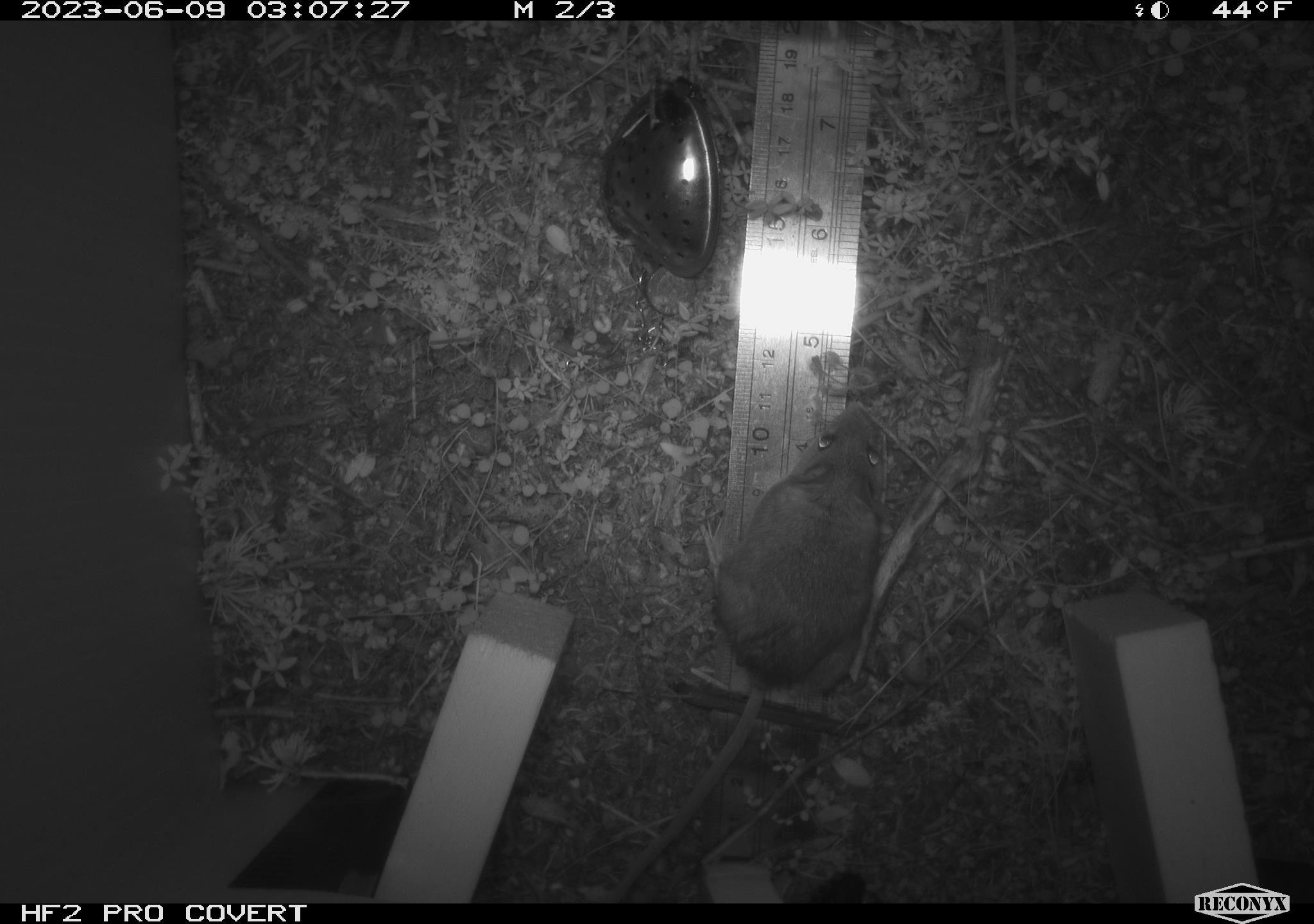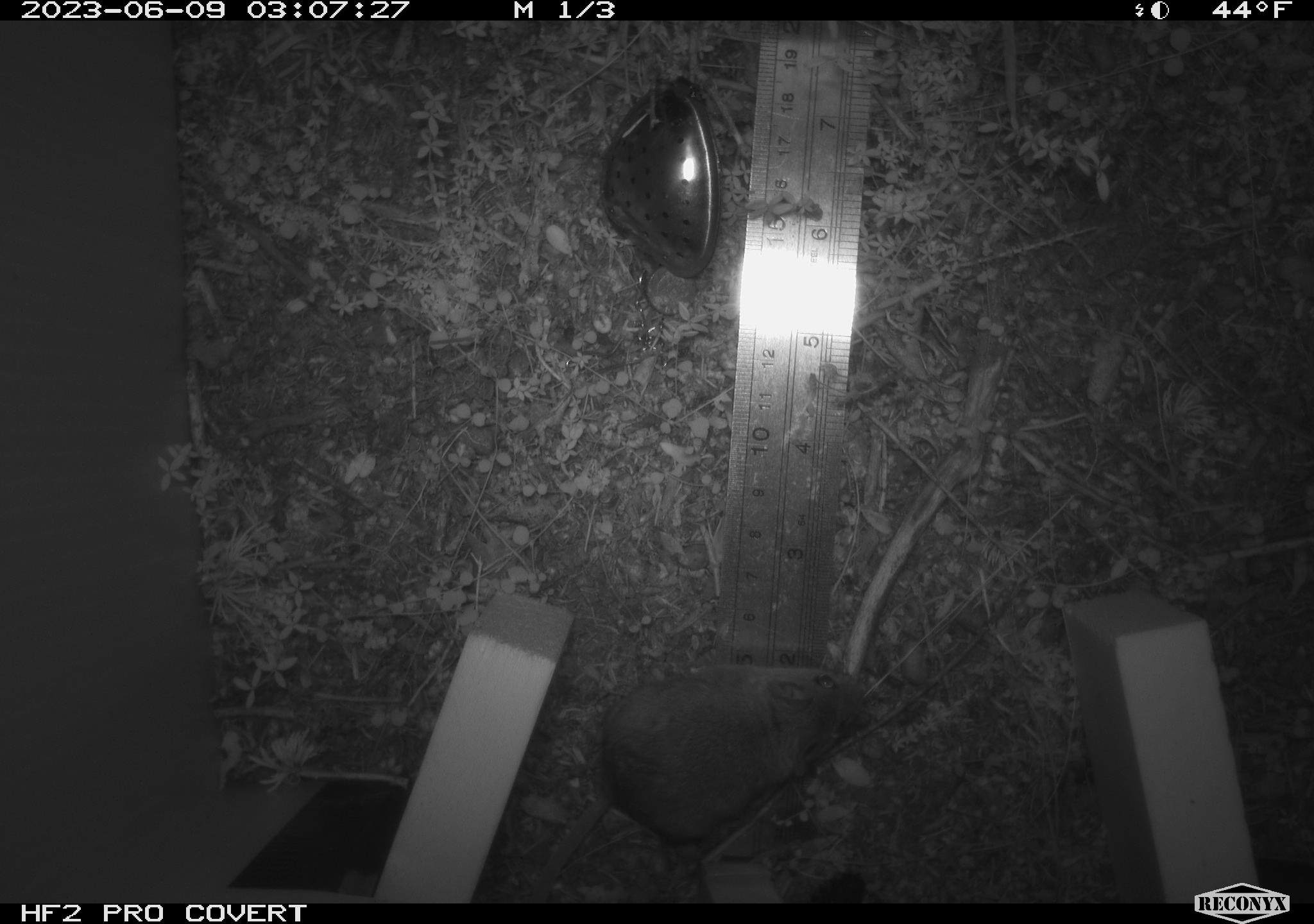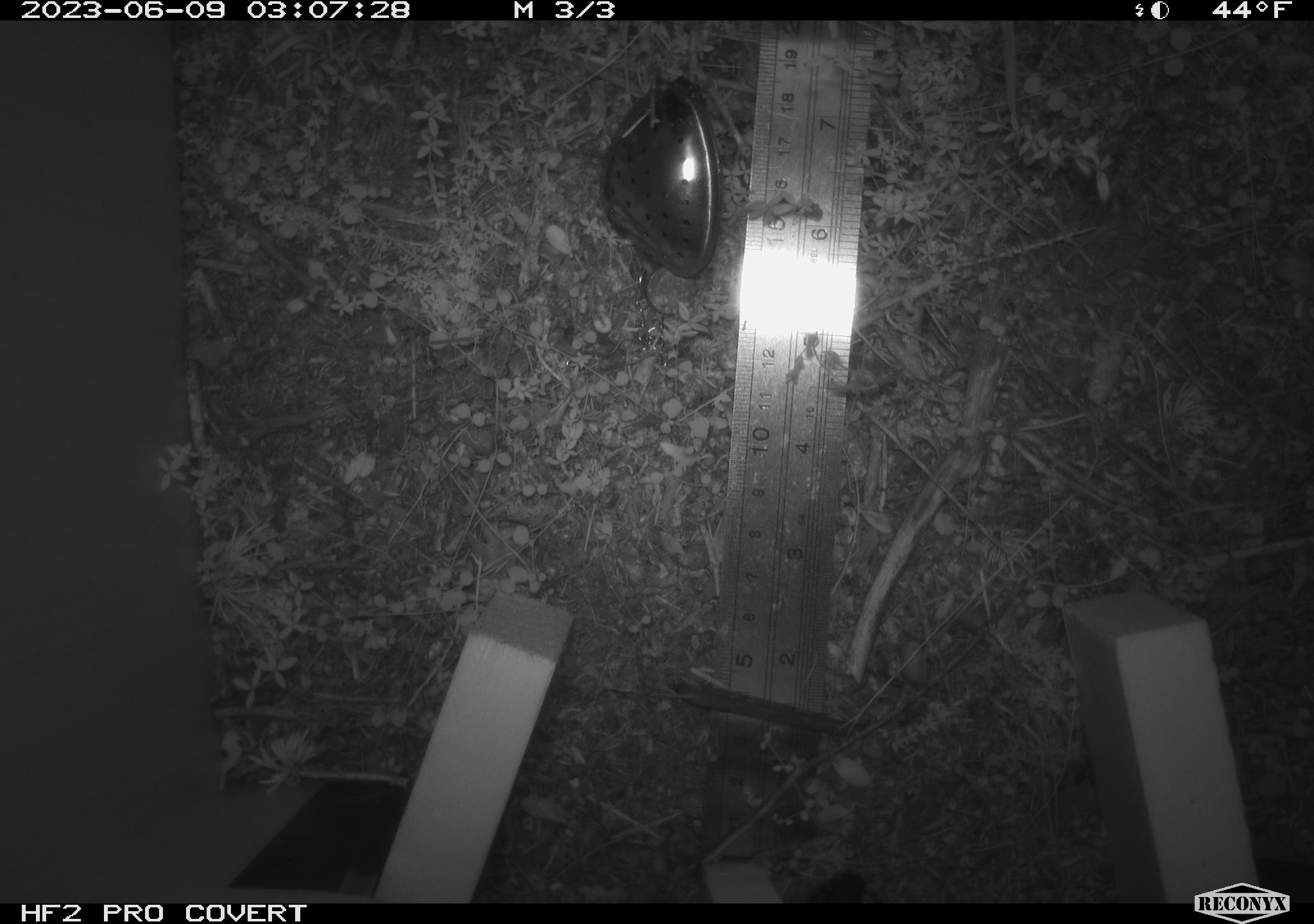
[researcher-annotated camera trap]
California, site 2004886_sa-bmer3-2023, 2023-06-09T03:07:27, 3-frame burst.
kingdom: Animalia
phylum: Chordata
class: Mammalia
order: Rodentia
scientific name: Rodentia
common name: mouse species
Mouse species (Rodentia).